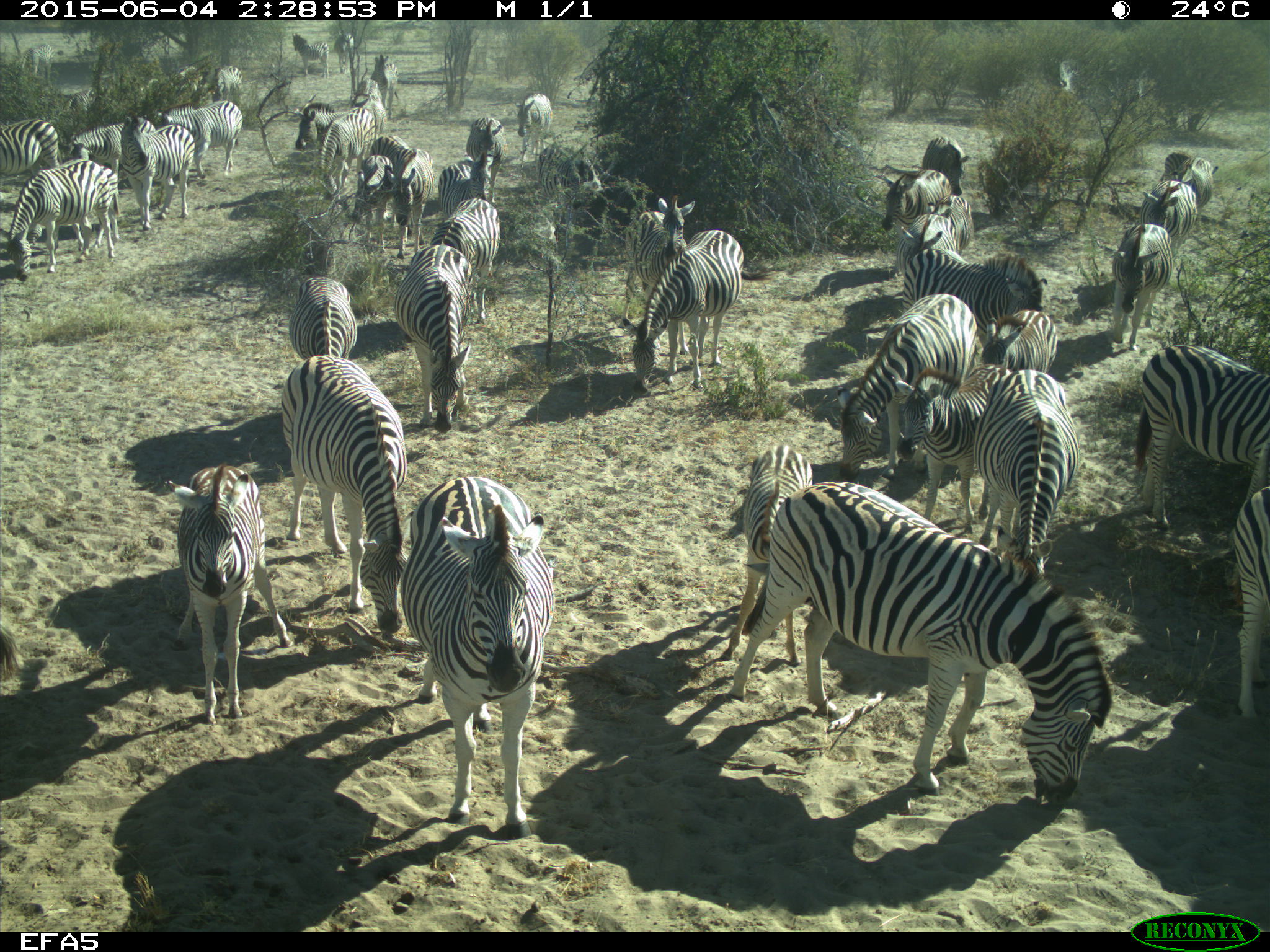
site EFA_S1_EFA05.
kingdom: Animalia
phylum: Chordata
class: Mammalia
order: Perissodactyla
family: Equidae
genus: Equus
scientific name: Equus quagga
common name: plains zebra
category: zebraplains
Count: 11-50.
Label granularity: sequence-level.